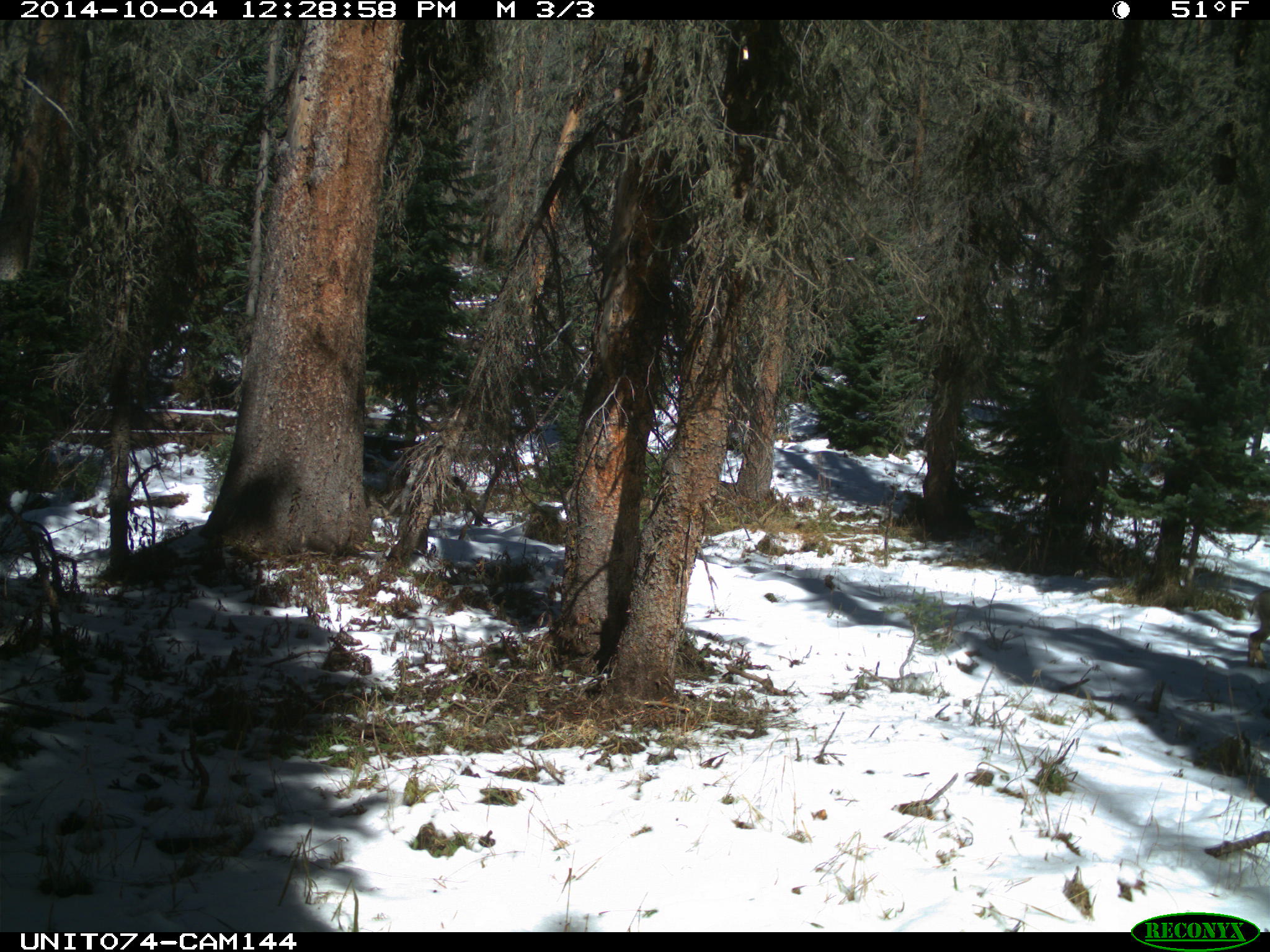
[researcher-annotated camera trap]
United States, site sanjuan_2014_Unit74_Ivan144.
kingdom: Animalia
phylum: Chordata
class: Mammalia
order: Artiodactyla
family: Cervidae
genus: Odocoileus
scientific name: Odocoileus hemionus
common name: mule deer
Odocoileus hemionus (mule deer).